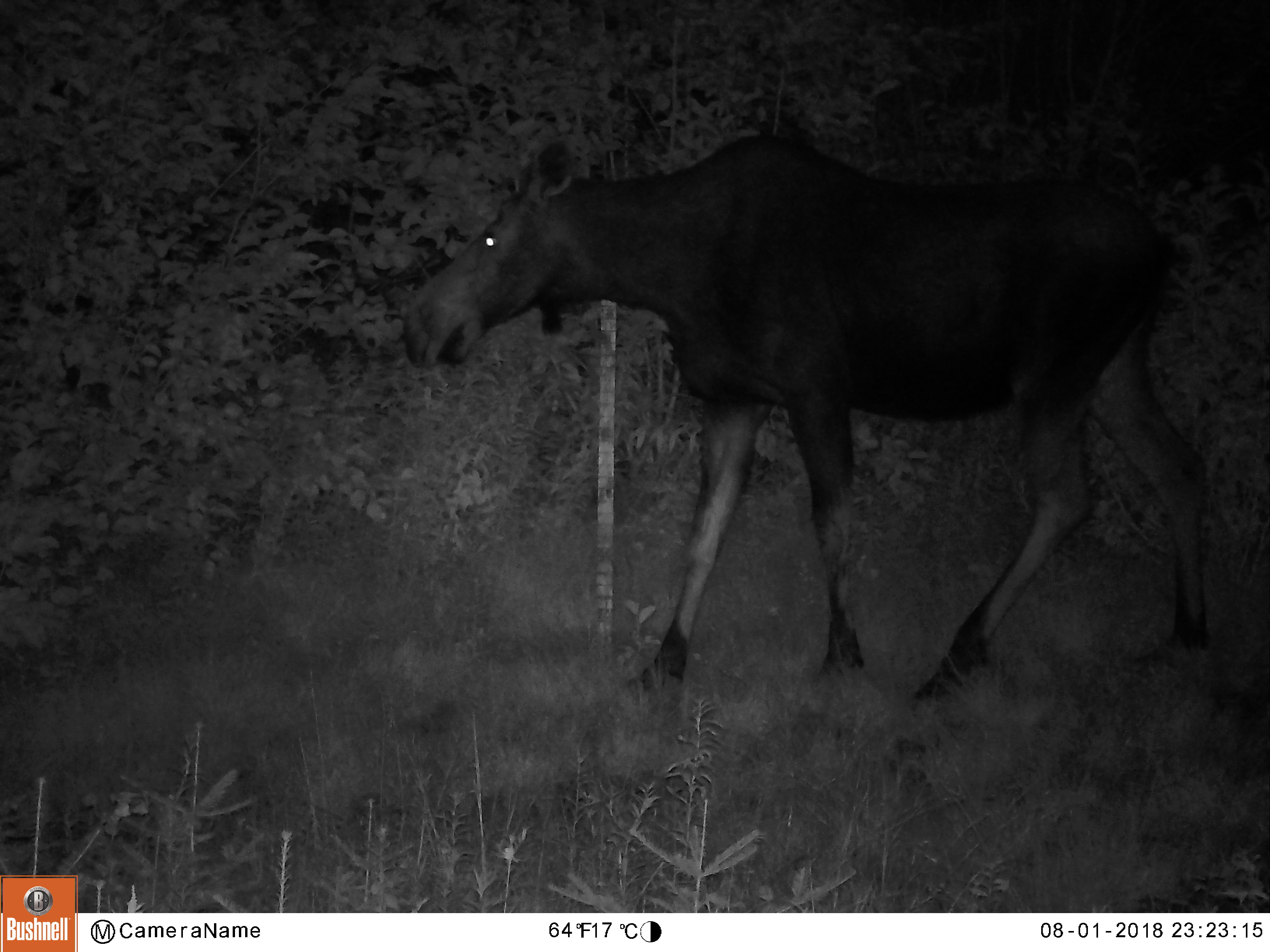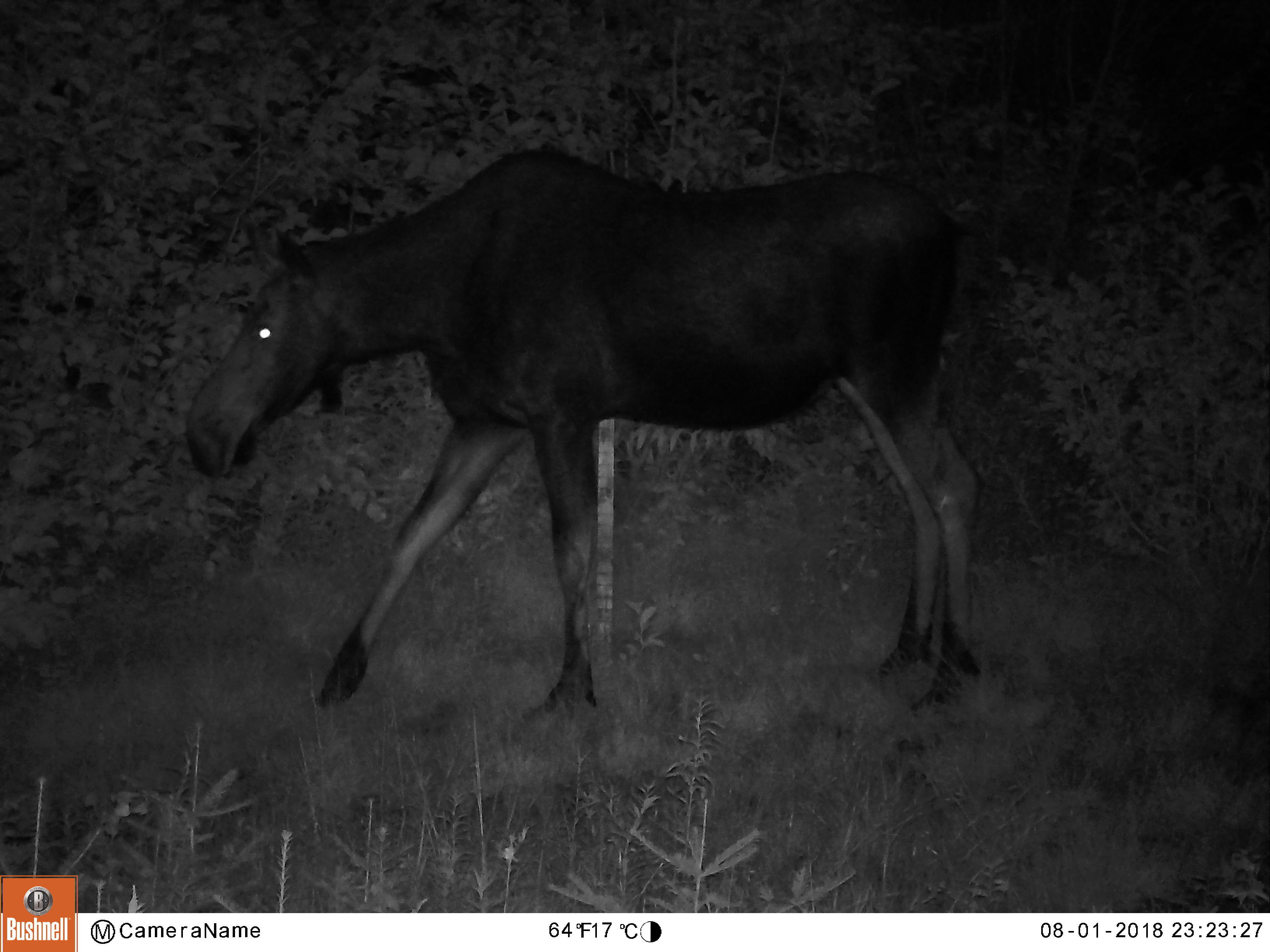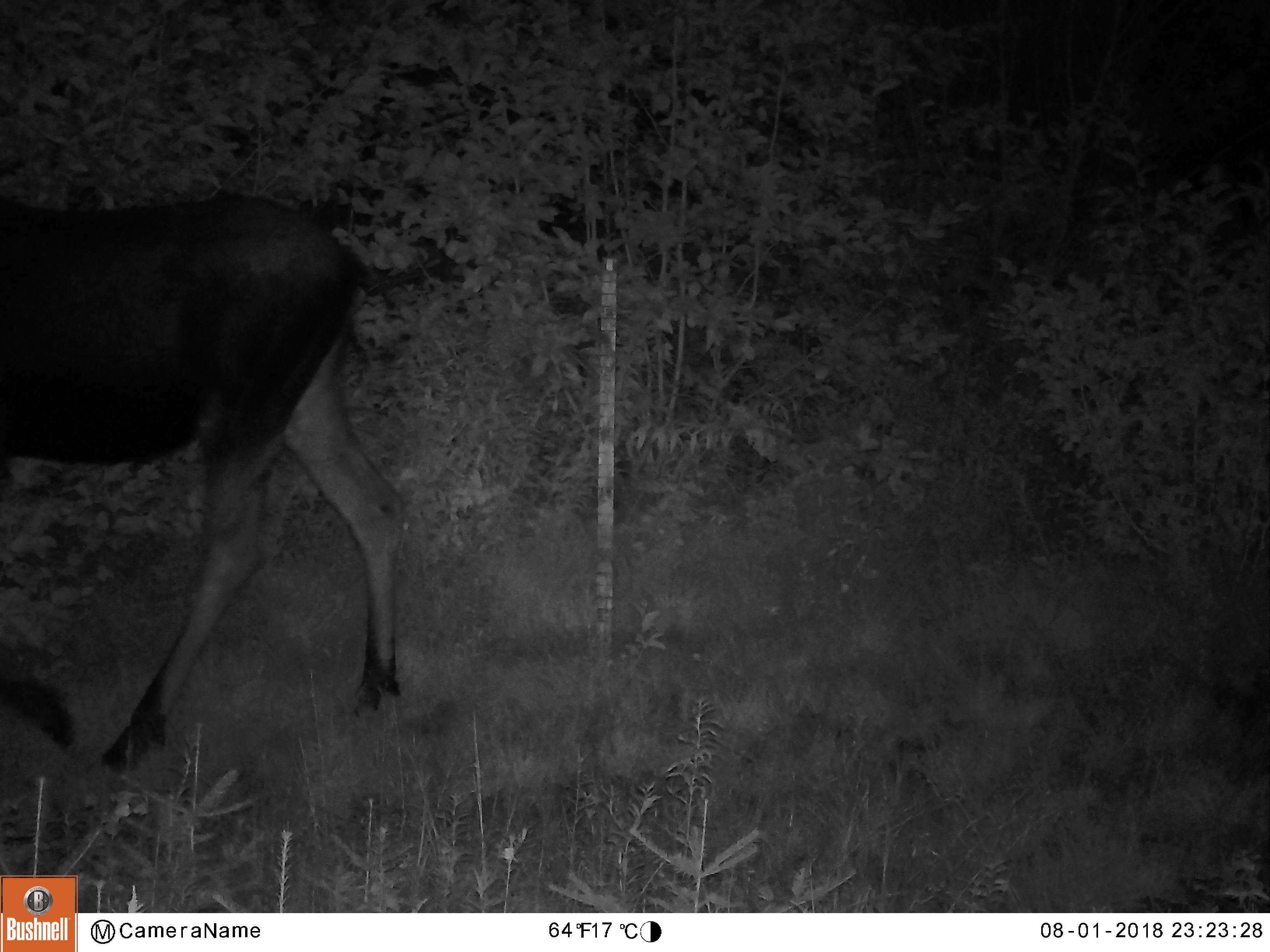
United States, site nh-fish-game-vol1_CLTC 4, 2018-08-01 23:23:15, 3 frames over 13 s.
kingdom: Animalia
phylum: Chordata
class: Mammalia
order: Artiodactyla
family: Cervidae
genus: Alces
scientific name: Alces alces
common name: moose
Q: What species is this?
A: Moose (Alces alces).